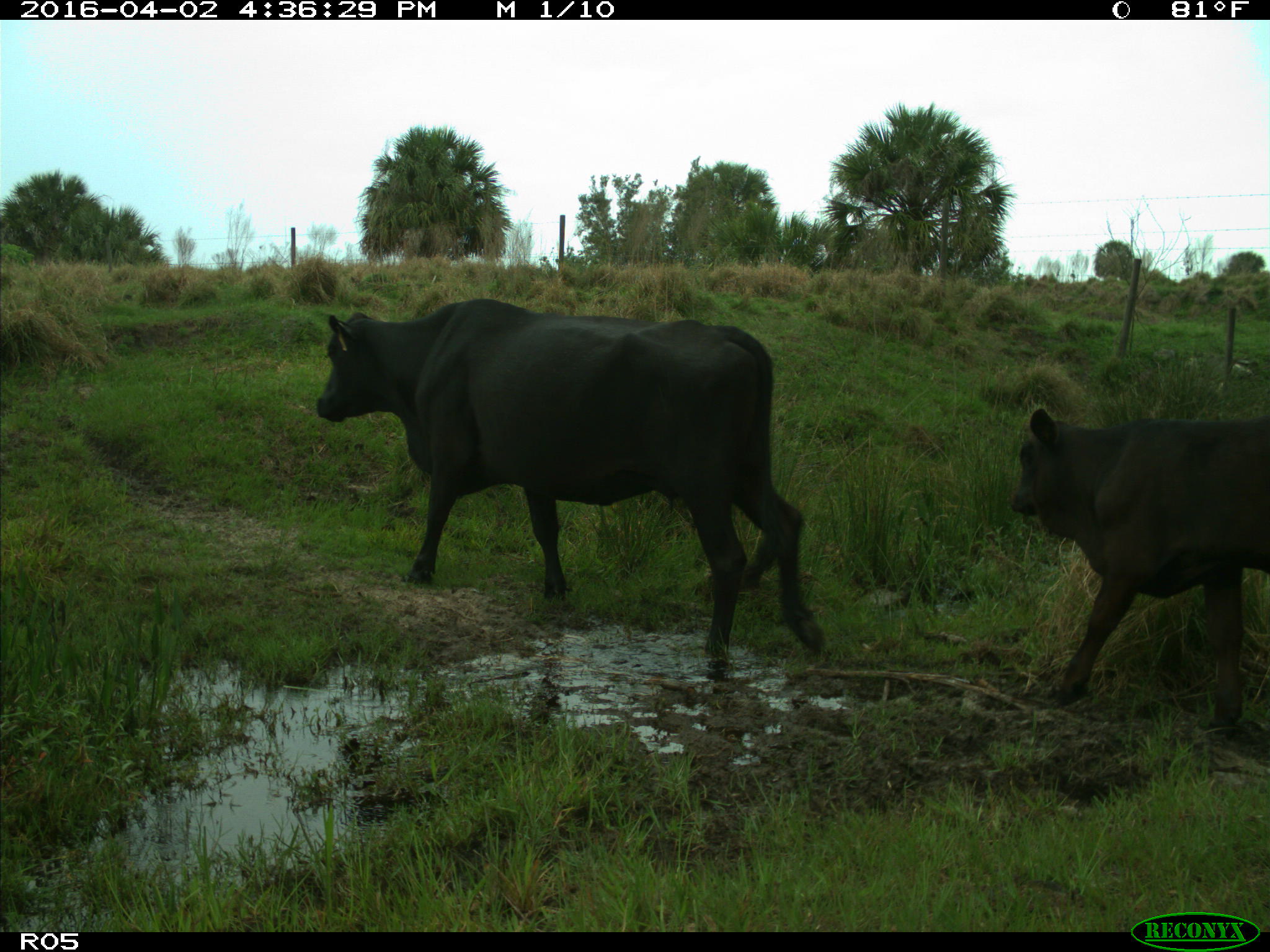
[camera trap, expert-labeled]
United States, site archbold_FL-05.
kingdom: Animalia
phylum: Chordata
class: Mammalia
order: Artiodactyla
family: Bovidae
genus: Bos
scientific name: Bos taurus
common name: domestic cow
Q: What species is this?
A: Bos taurus (domestic cow).